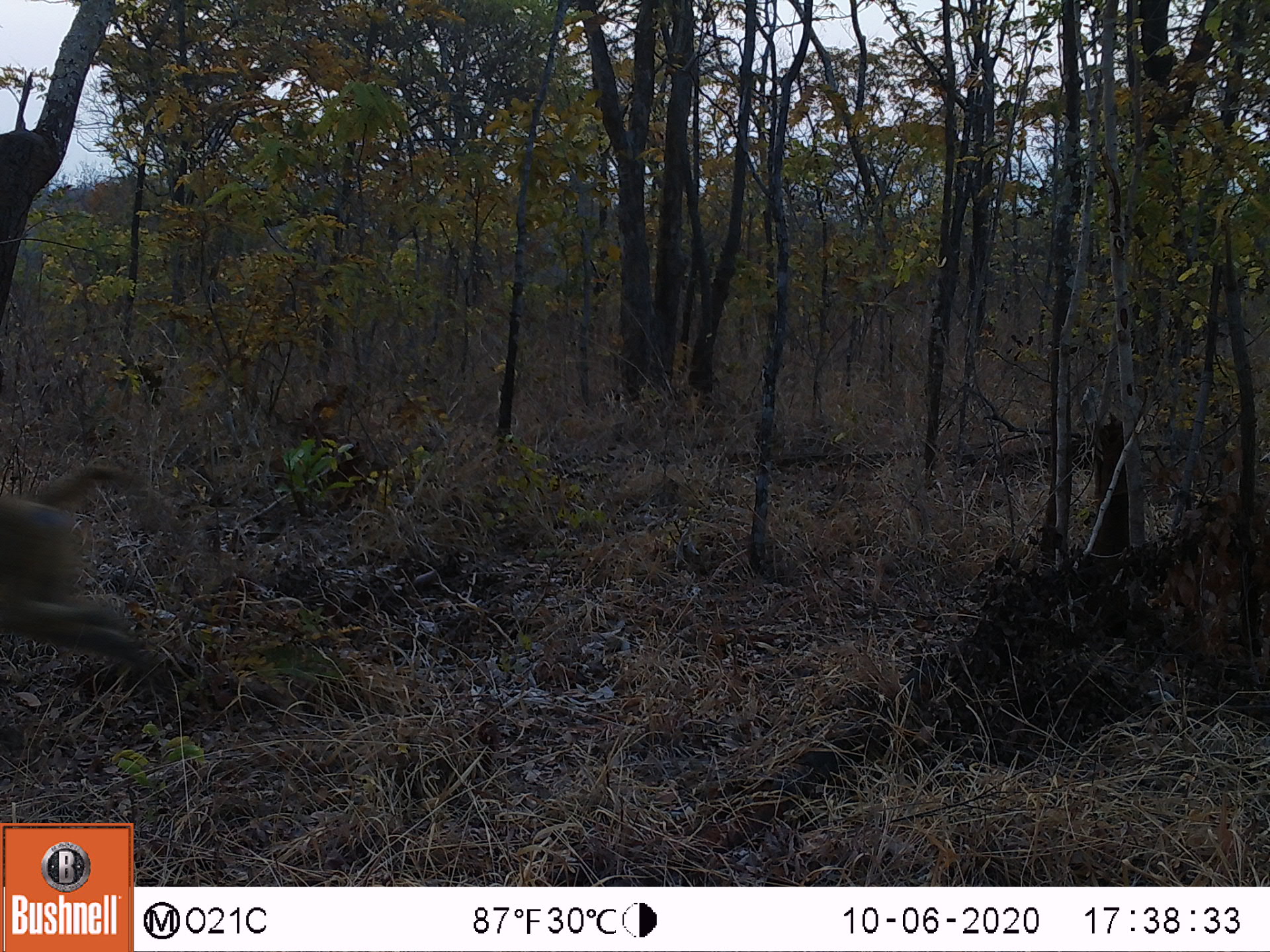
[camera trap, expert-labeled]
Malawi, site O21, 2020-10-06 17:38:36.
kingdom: Animalia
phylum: Chordata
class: Mammalia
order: Primates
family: Cercopithecidae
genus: Papio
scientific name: Papio cynocephalus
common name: yellow baboon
Yellow baboon (Papio cynocephalus), count 1.